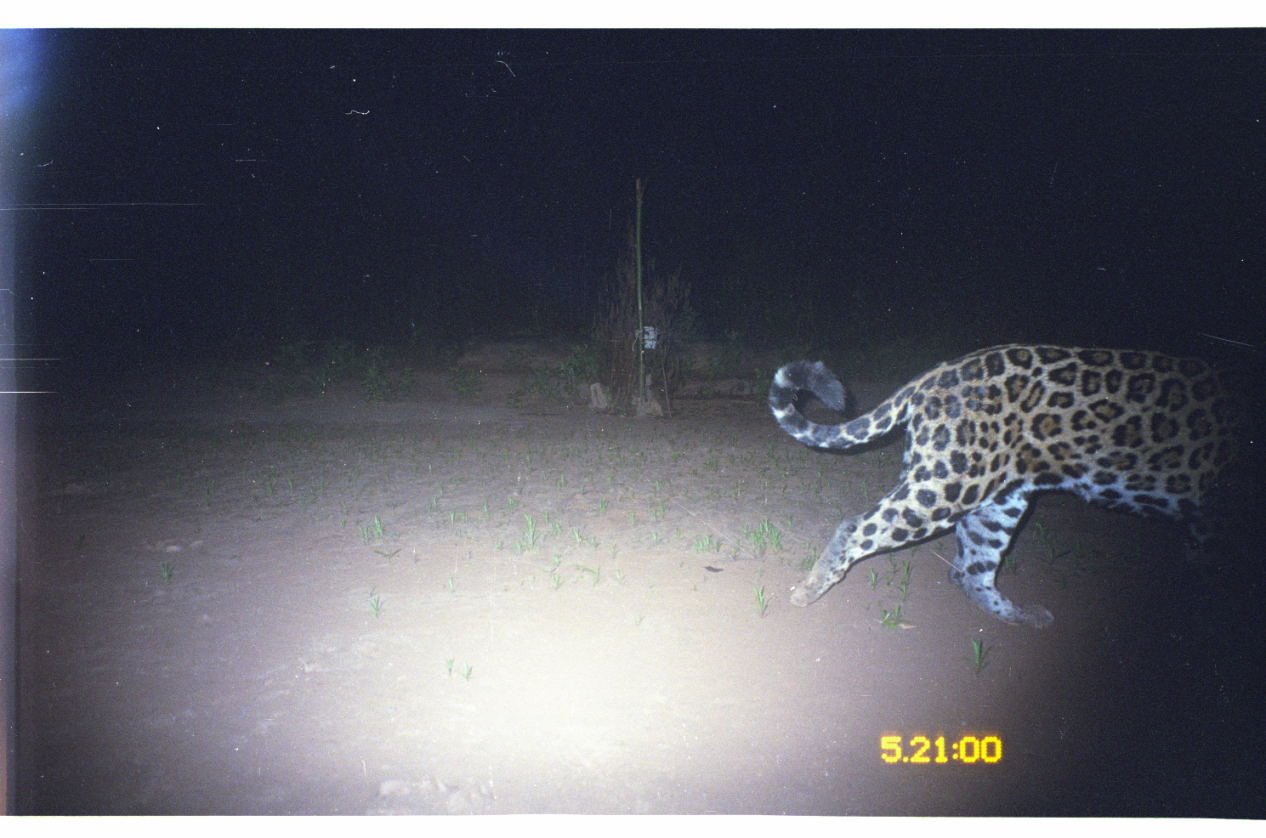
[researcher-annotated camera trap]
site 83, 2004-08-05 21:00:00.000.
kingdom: Animalia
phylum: Chordata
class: Mammalia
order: Carnivora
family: Felidae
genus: Panthera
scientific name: Panthera onca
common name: jaguar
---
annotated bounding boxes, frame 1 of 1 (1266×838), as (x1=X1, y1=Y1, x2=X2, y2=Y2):
panthera onca: (x1=767, y1=339, x2=1266, y2=630)